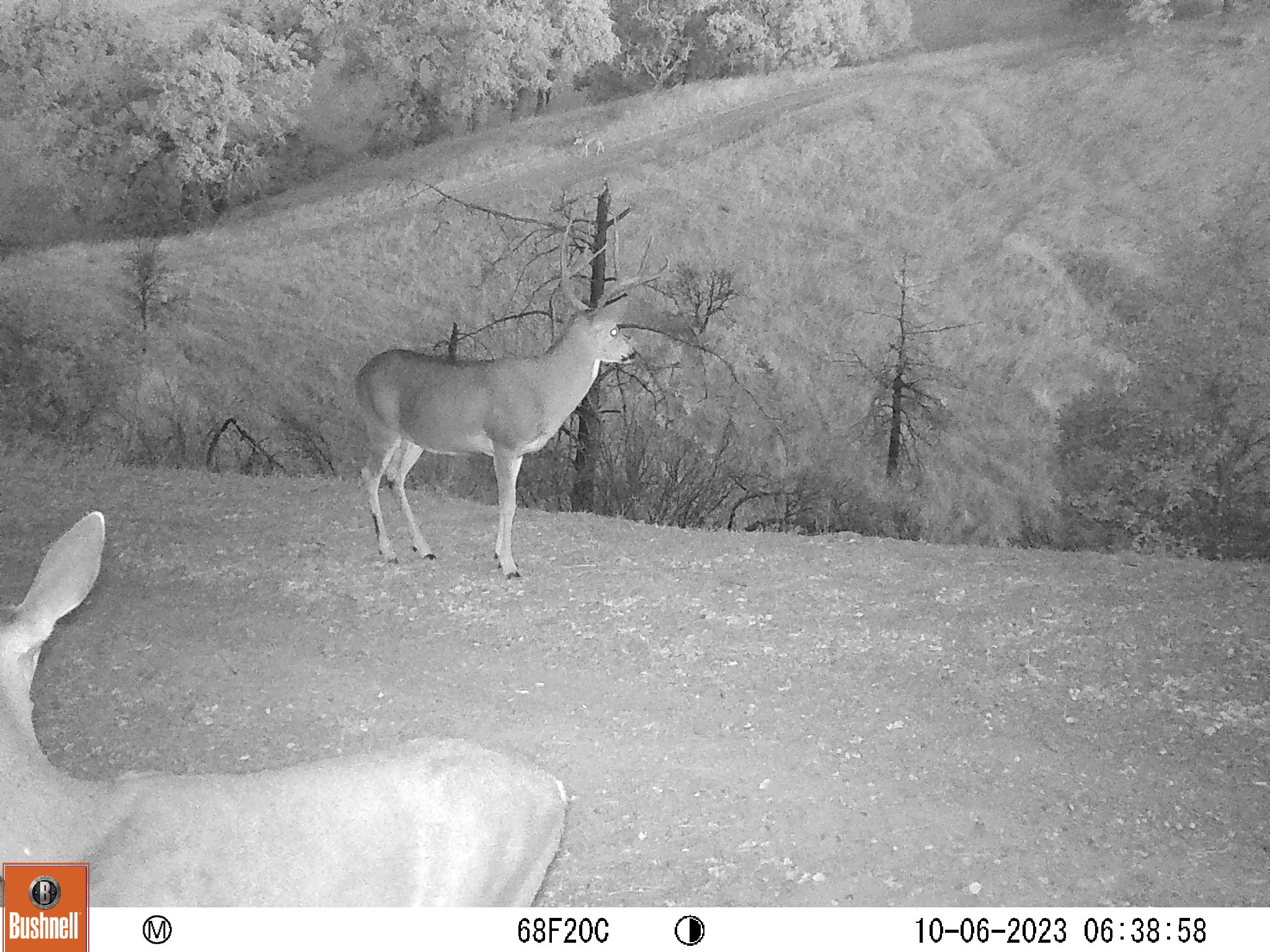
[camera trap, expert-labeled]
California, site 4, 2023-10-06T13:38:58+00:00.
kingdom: Animalia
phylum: Chordata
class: Mammalia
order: Artiodactyla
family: Cervidae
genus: Odocoileus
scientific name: Odocoileus hemionus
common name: mule deer